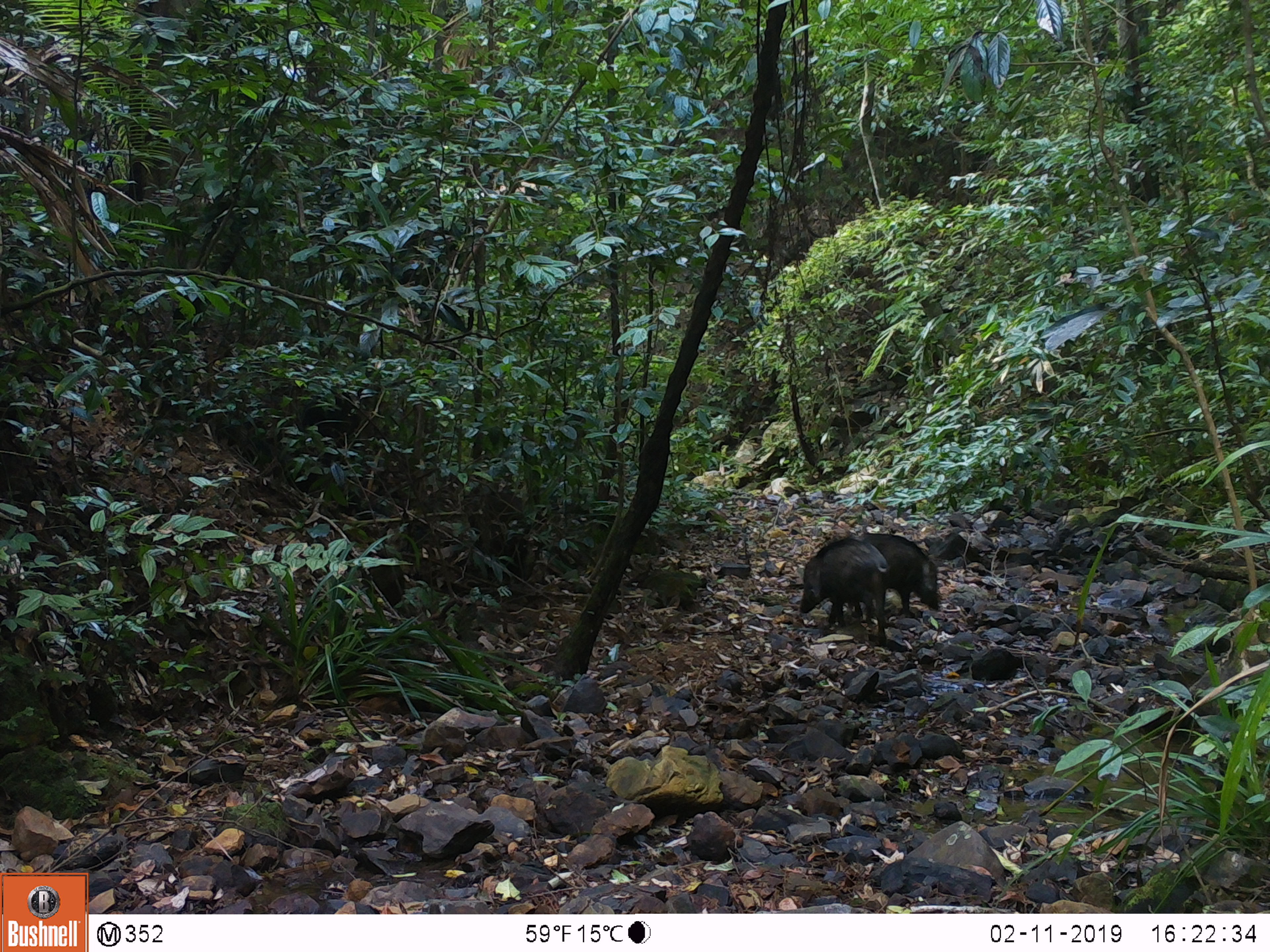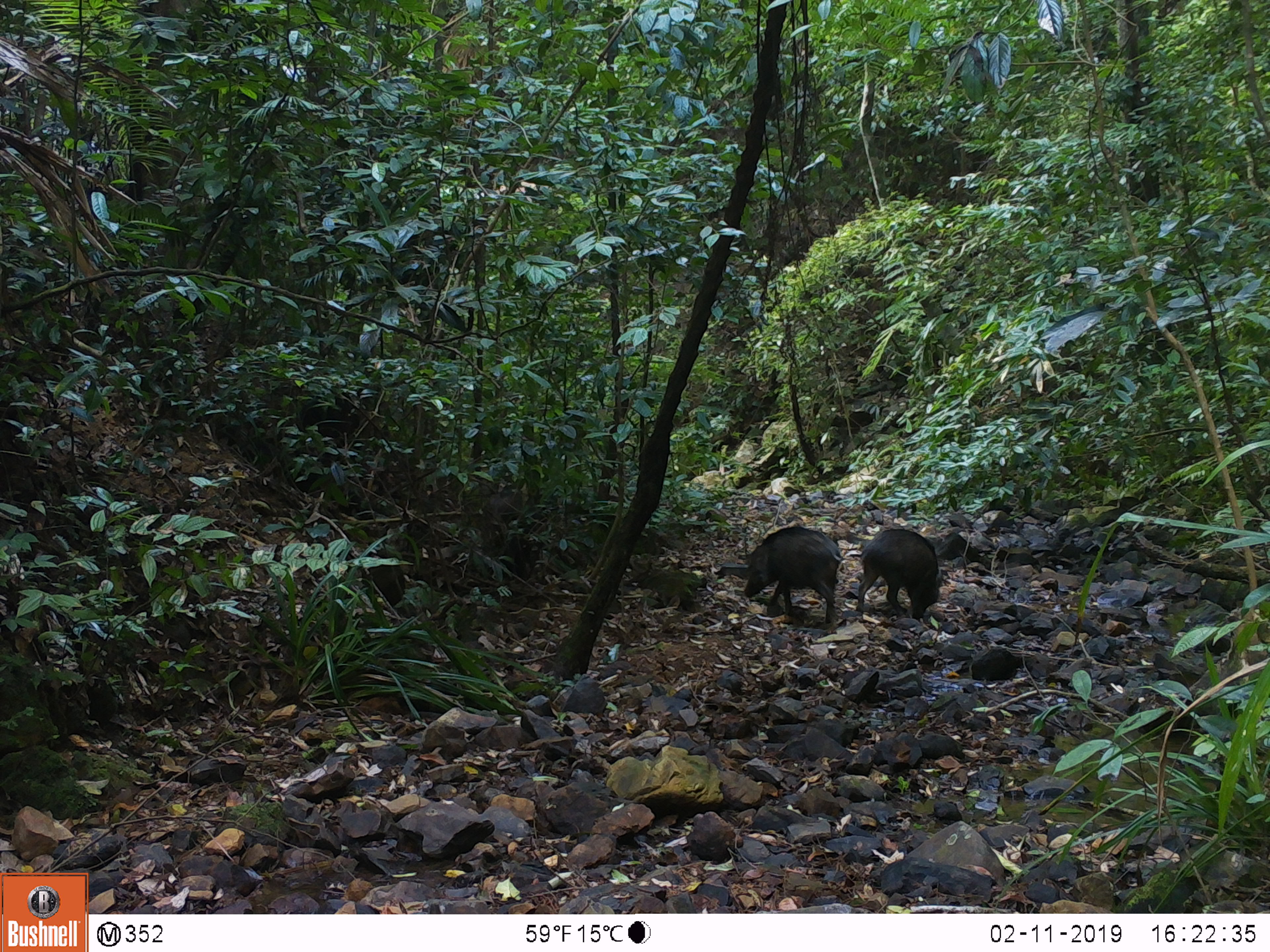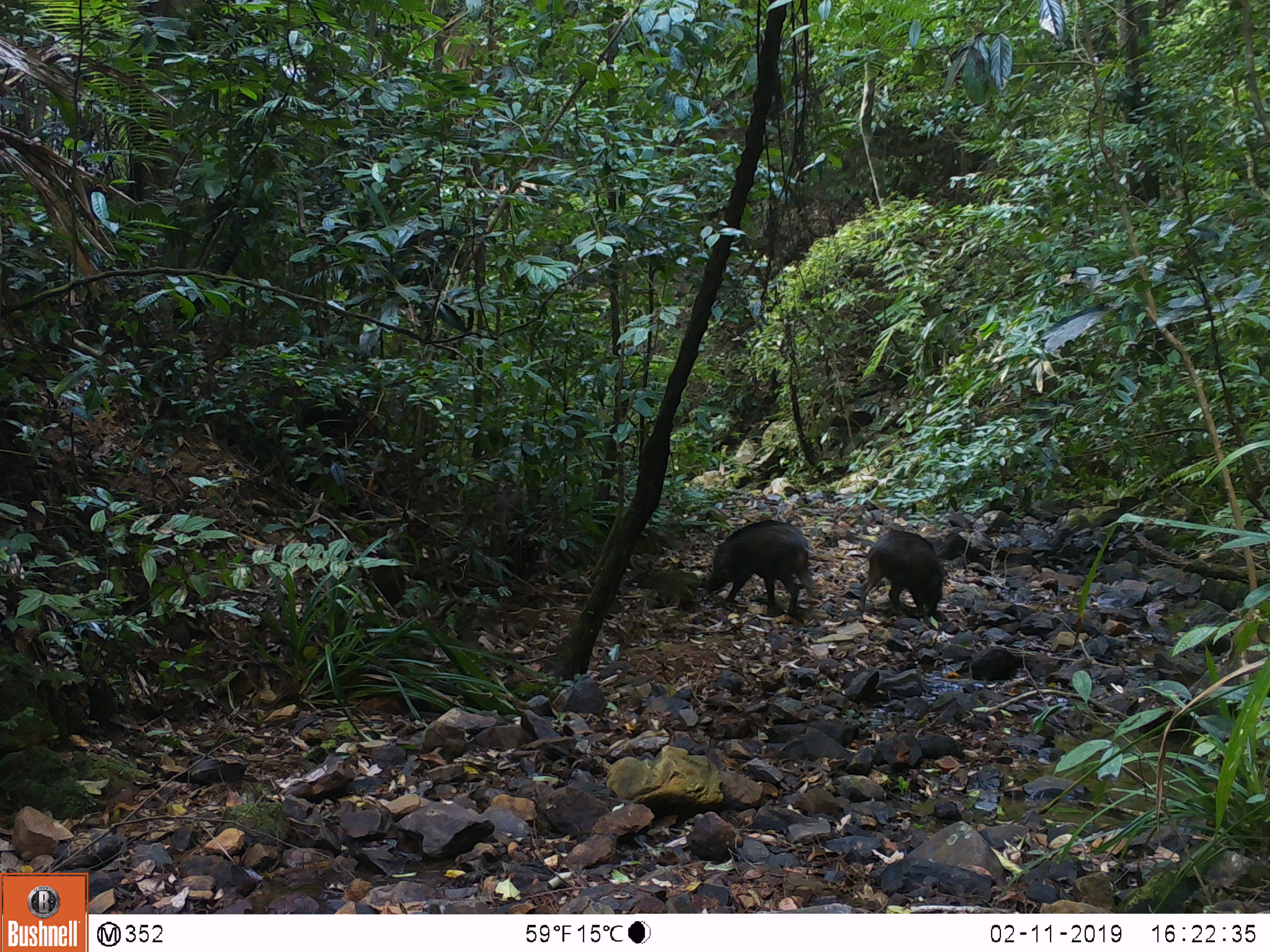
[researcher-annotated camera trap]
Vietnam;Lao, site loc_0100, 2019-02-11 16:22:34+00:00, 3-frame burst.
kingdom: Animalia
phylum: Chordata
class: Mammalia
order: Artiodactyla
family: Suidae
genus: Sus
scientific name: Sus scrofa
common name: eurasian wild pig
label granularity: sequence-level